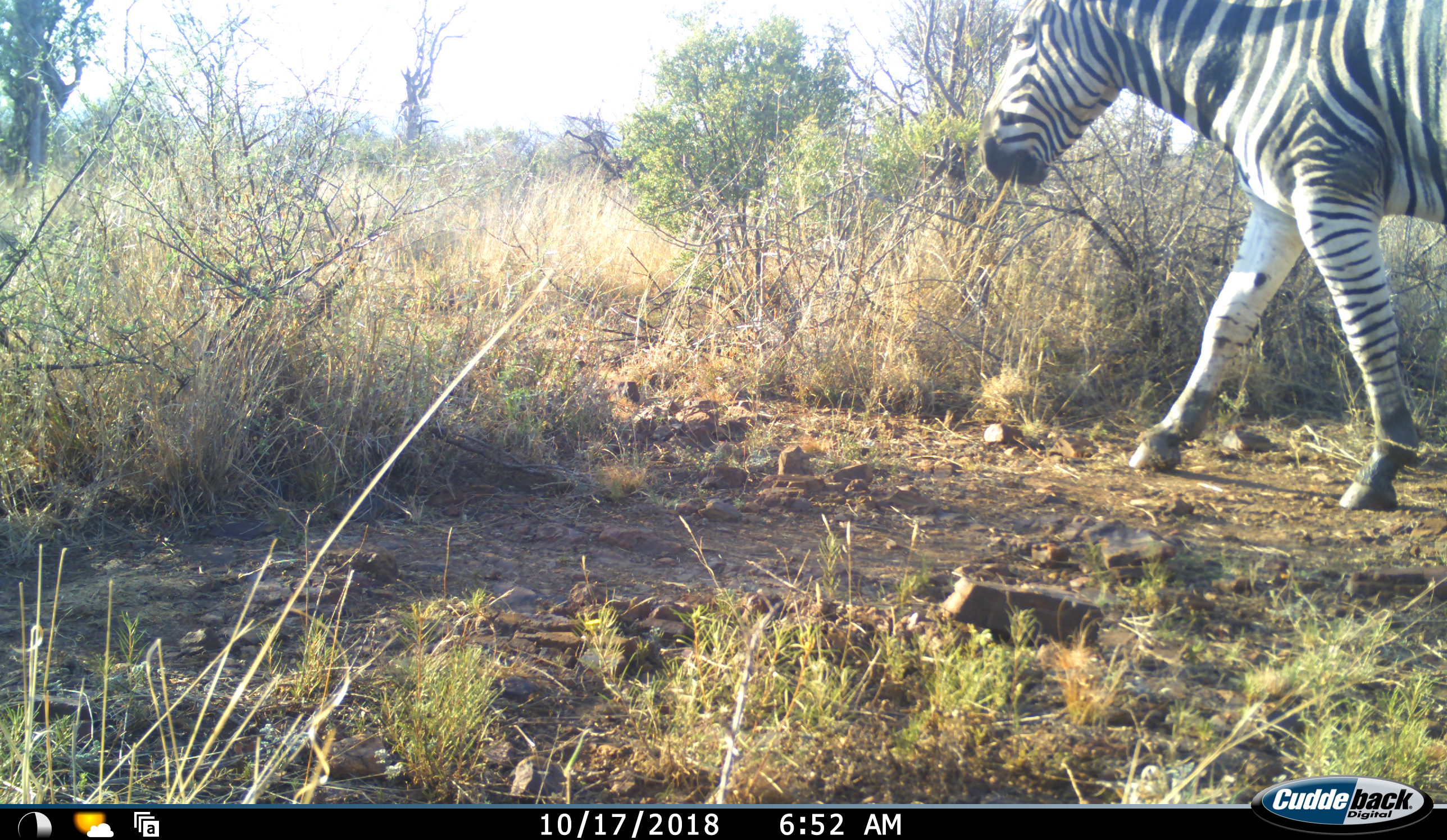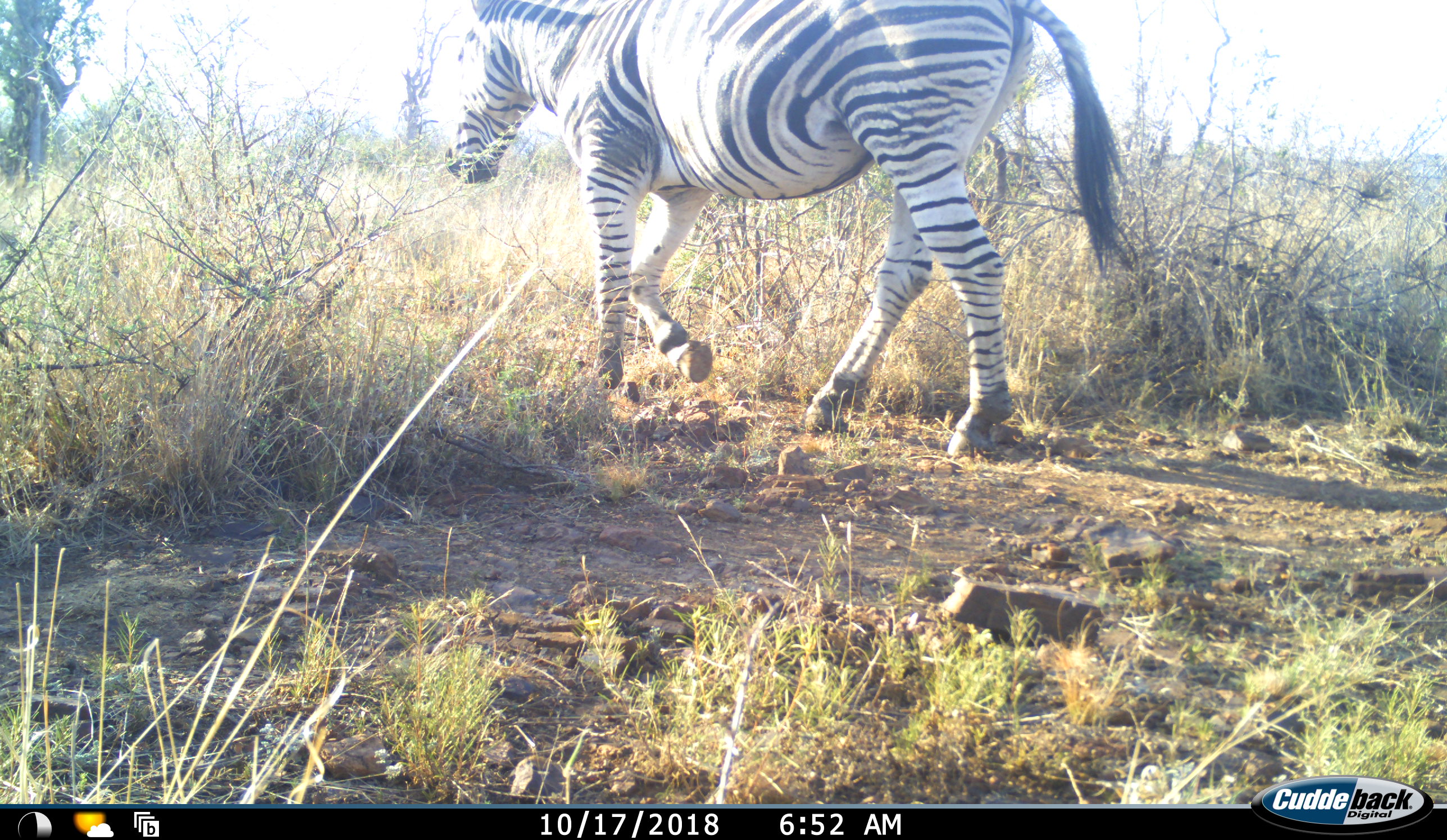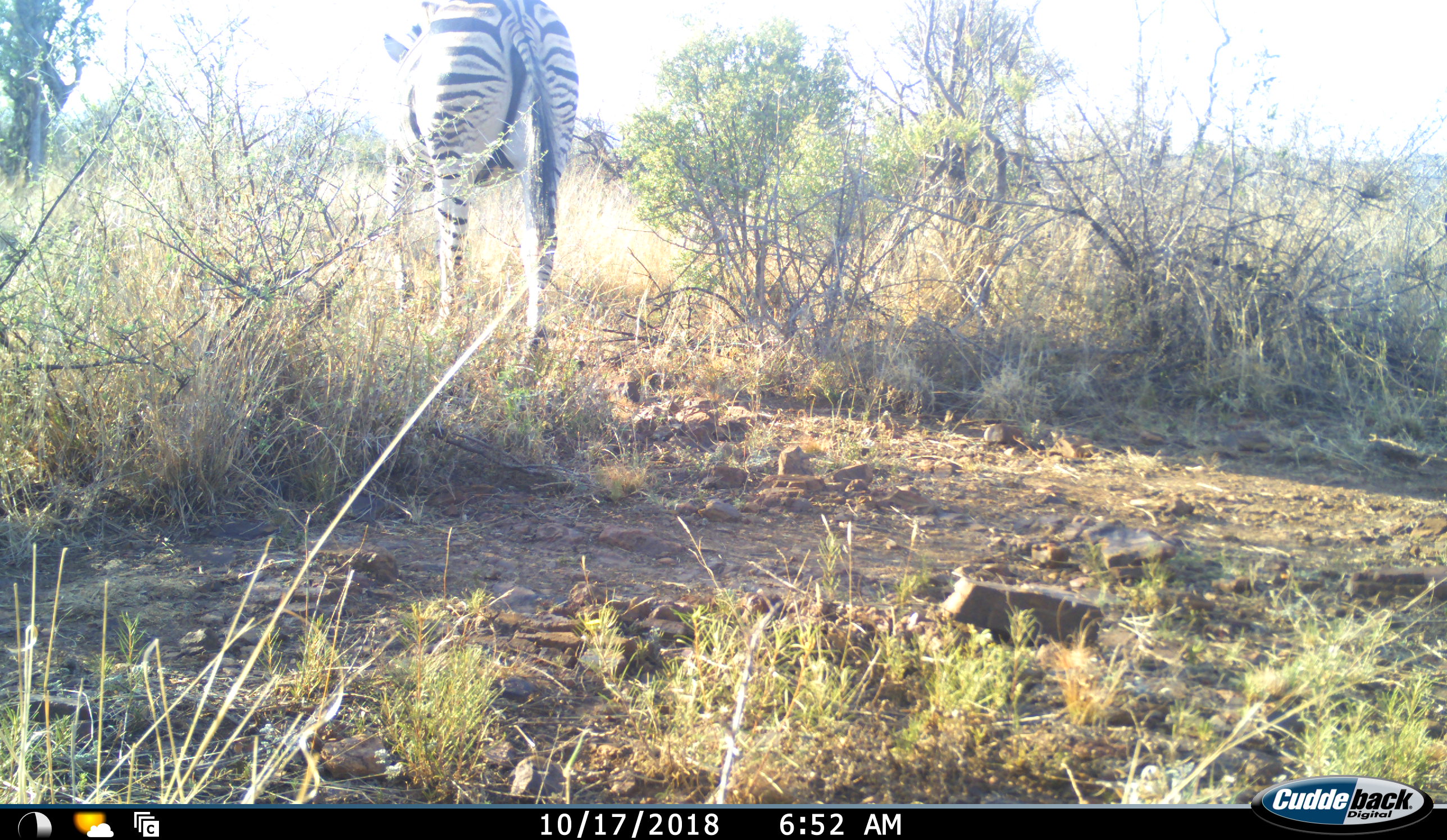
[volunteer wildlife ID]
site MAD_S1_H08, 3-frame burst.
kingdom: Animalia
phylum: Chordata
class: Mammalia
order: Perissodactyla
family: Equidae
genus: Equus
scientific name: Equus quagga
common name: plains zebra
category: zebraplains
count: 1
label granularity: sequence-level